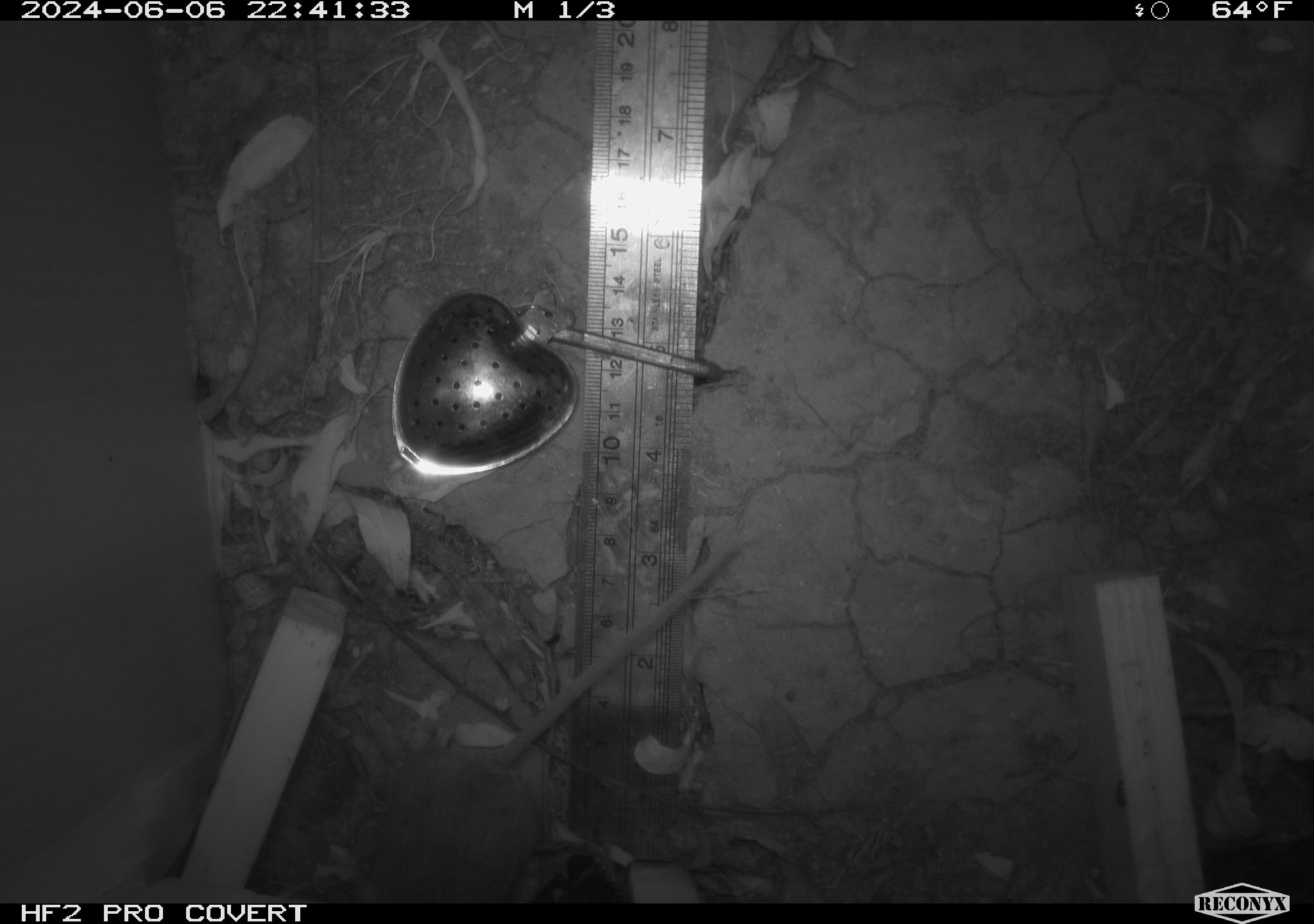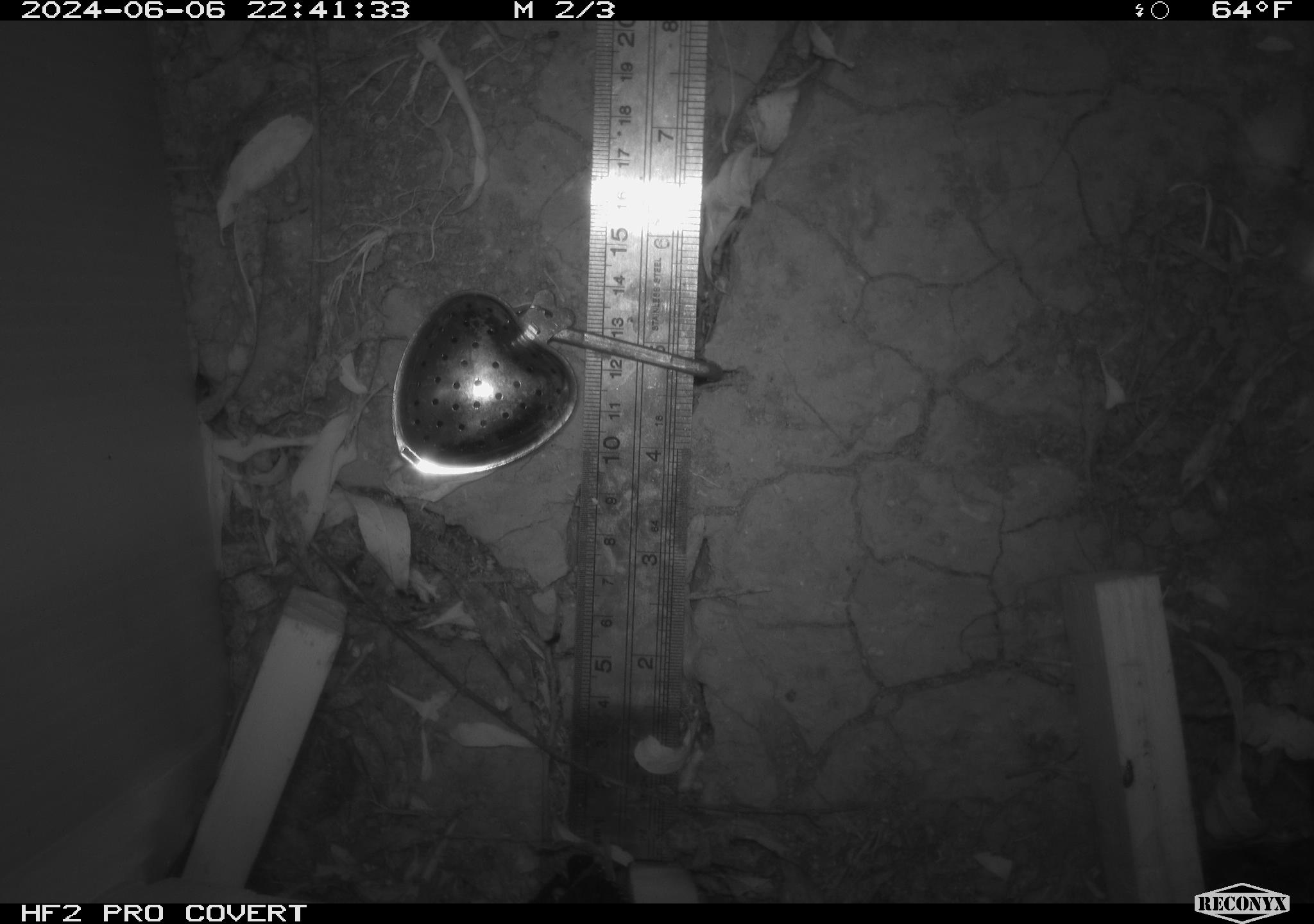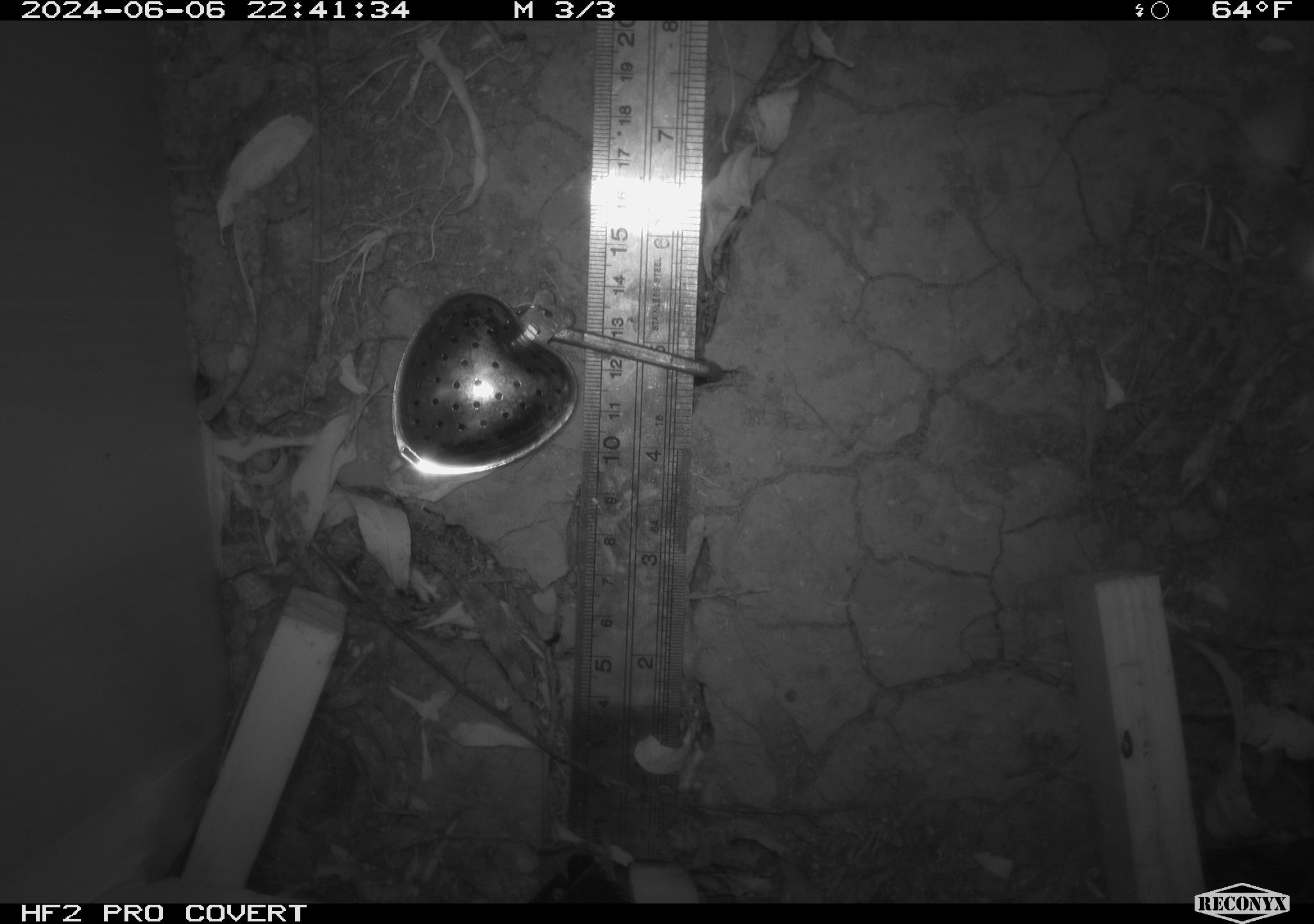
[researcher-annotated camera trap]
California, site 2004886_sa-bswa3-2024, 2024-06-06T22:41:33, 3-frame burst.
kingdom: Animalia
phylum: Chordata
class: Mammalia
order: Rodentia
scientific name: Rodentia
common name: mouse species